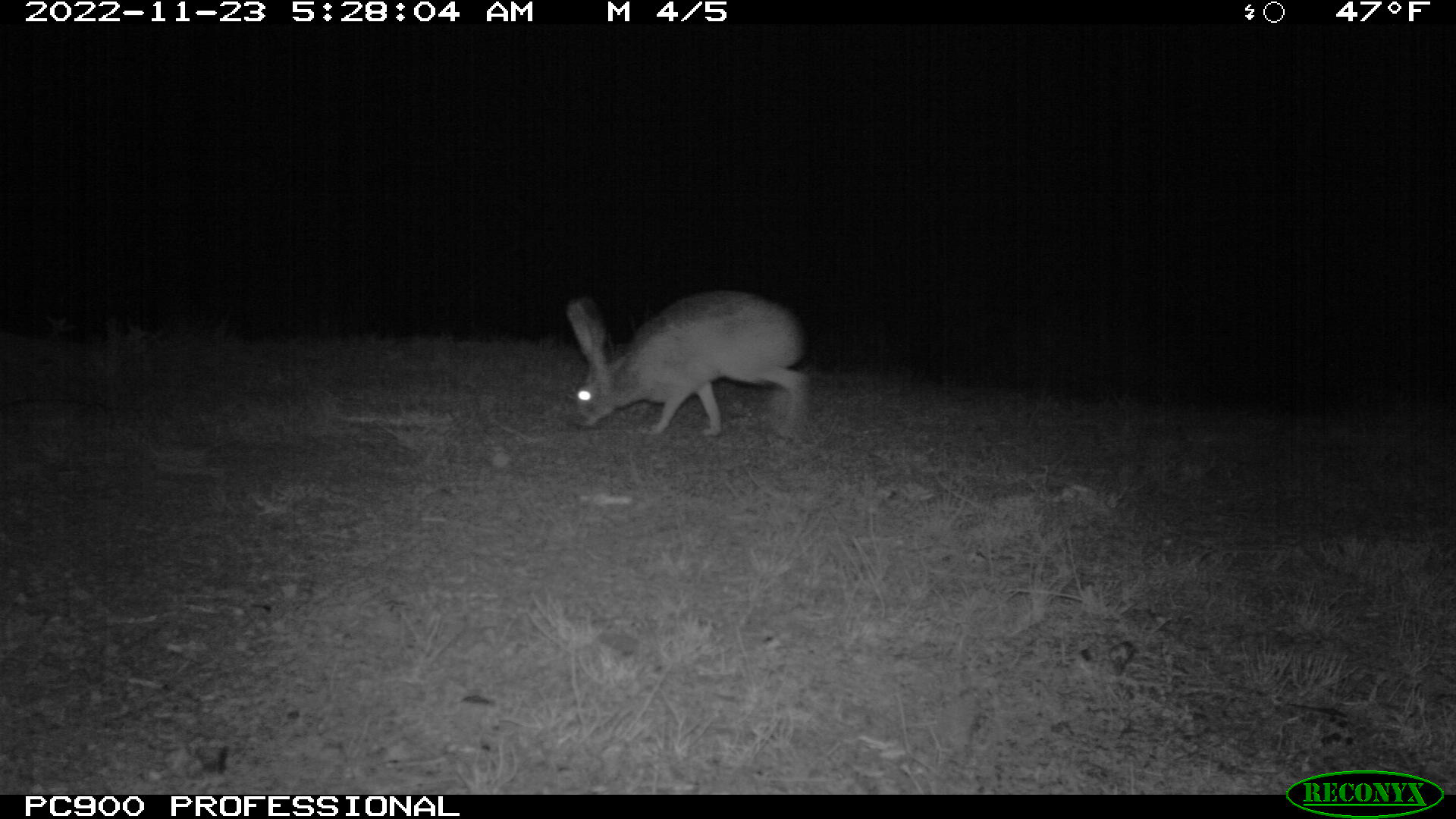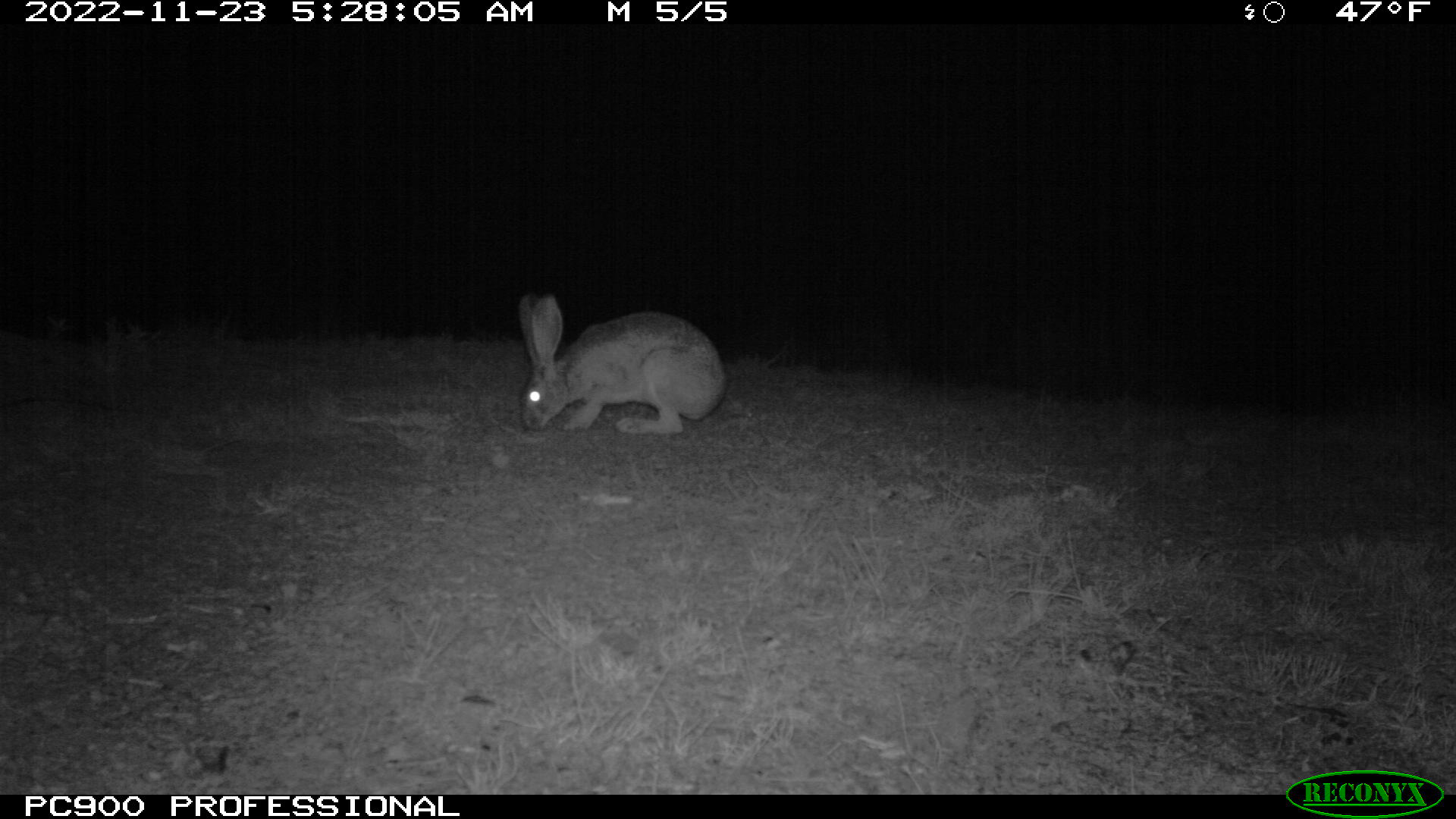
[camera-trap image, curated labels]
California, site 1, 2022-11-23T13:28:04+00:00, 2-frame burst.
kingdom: Animalia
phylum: Chordata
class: Mammalia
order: Lagomorpha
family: Leporidae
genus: Lepus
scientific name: Lepus californicus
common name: black-tailed jackrabbit